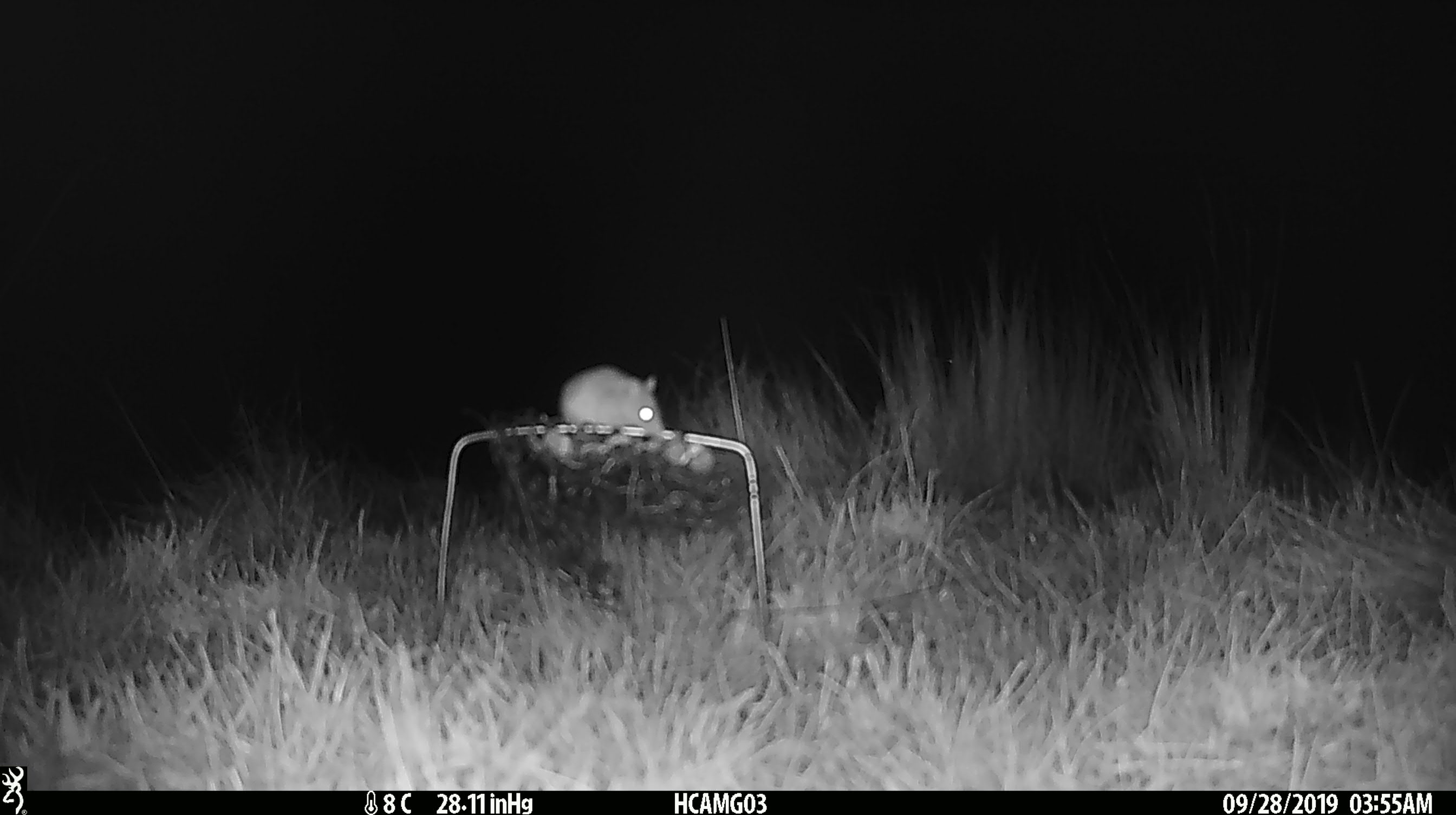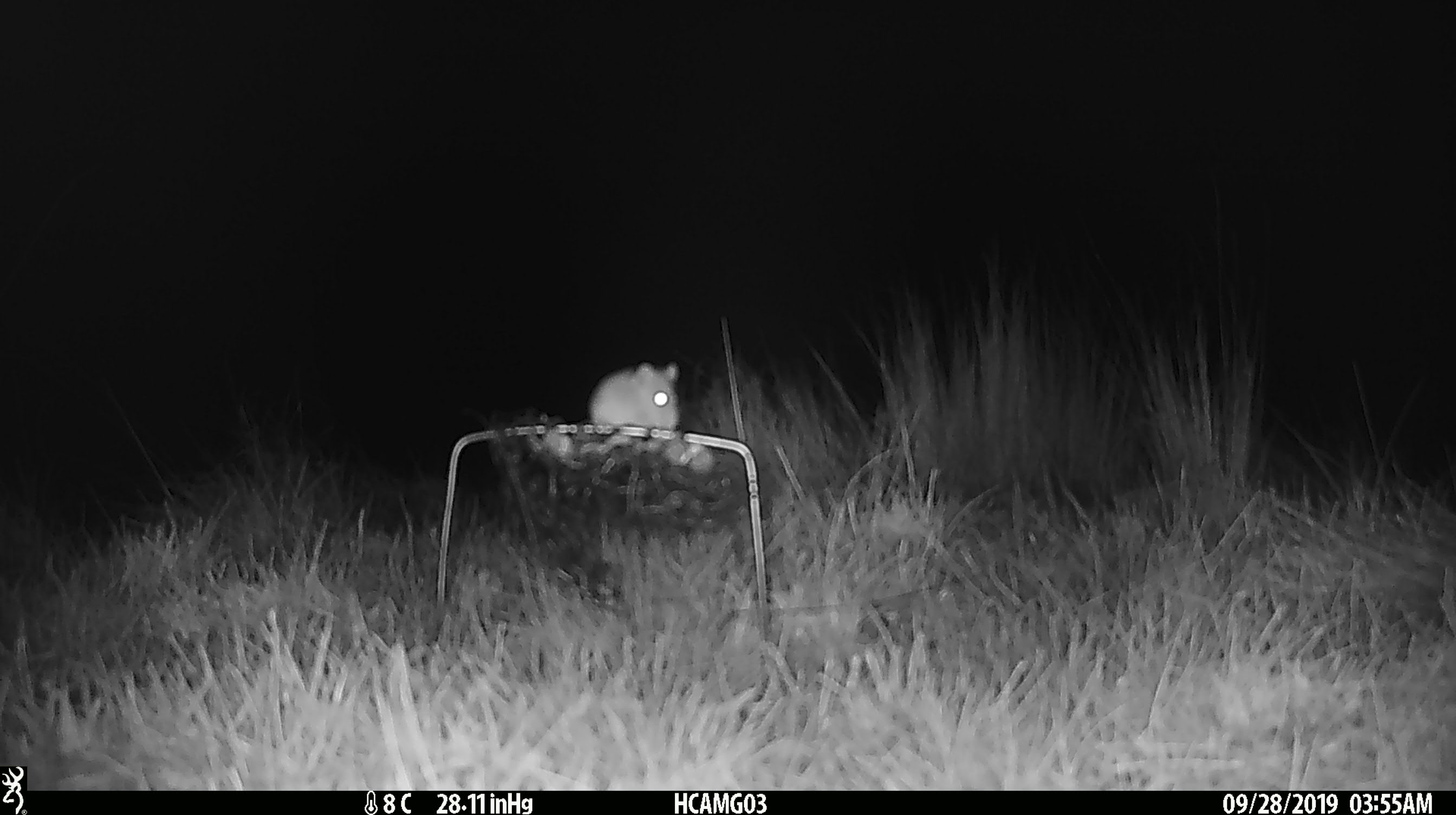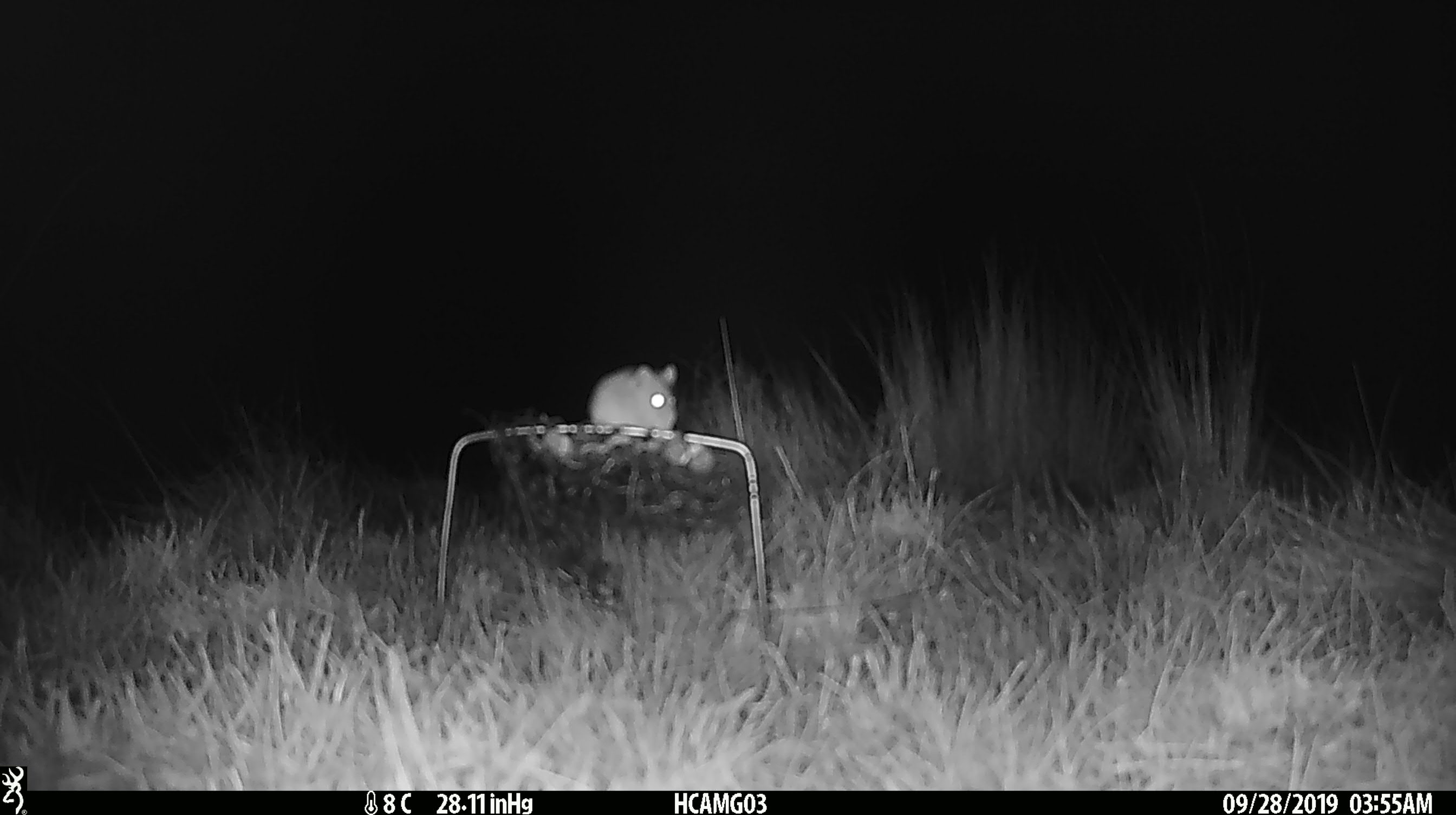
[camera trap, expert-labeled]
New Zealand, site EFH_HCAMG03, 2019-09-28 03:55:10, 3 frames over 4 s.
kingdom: Animalia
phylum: Chordata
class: Mammalia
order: Rodentia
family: Muridae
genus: Mus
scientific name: Mus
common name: mouse